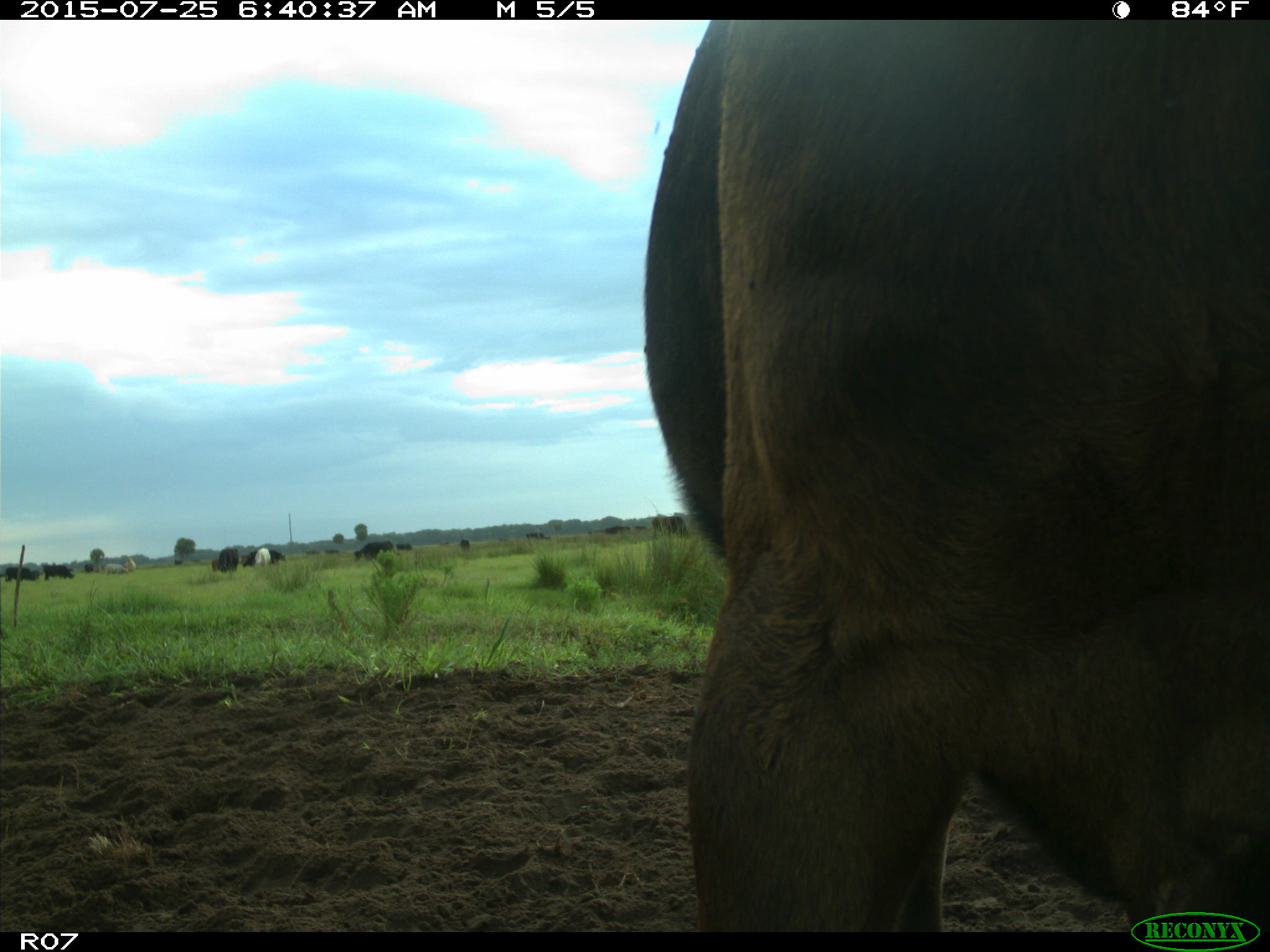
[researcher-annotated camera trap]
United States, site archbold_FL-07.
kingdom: Animalia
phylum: Chordata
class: Mammalia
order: Artiodactyla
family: Bovidae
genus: Bos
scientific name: Bos taurus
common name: domestic cow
Bos taurus (domestic cow).